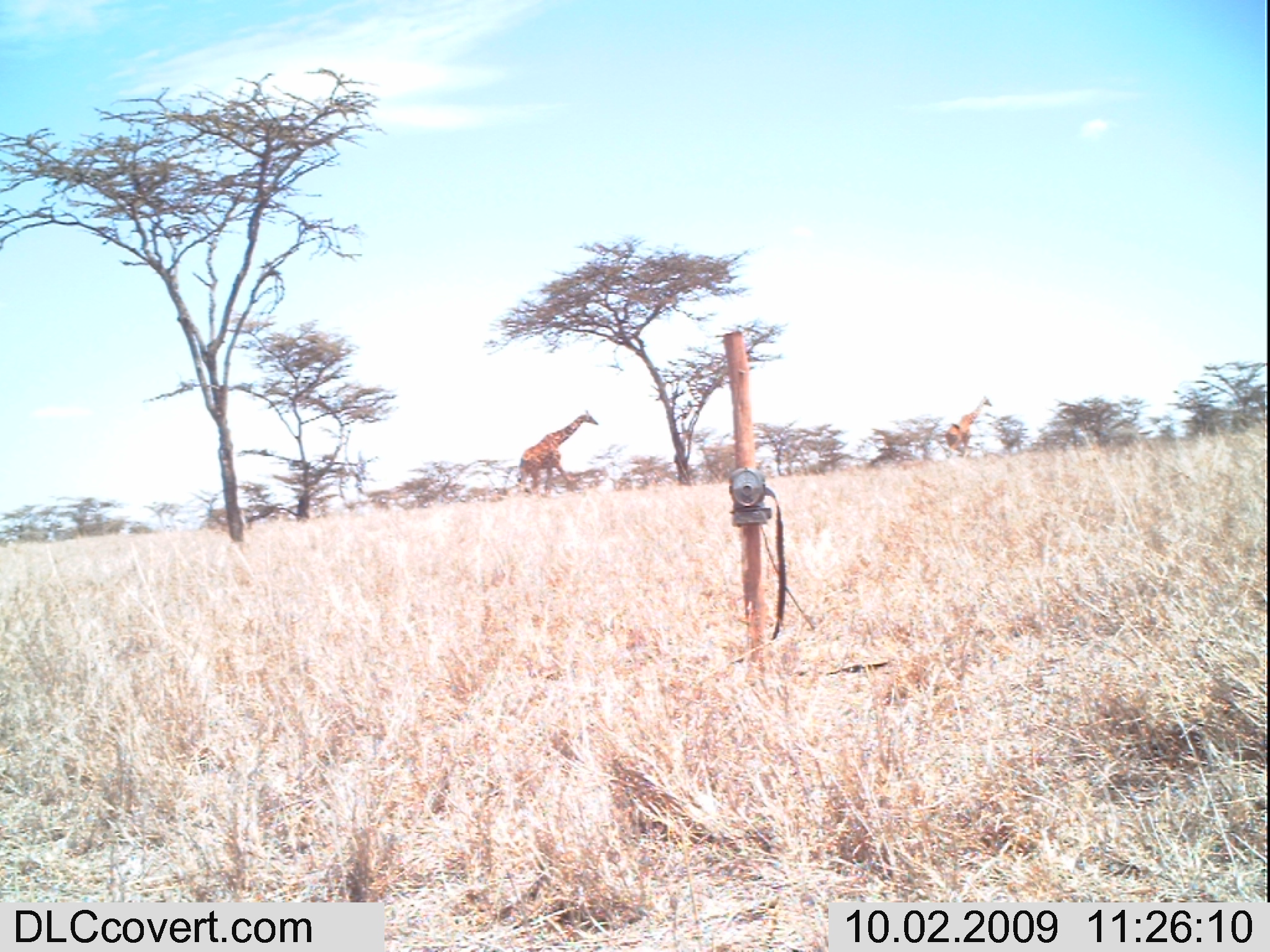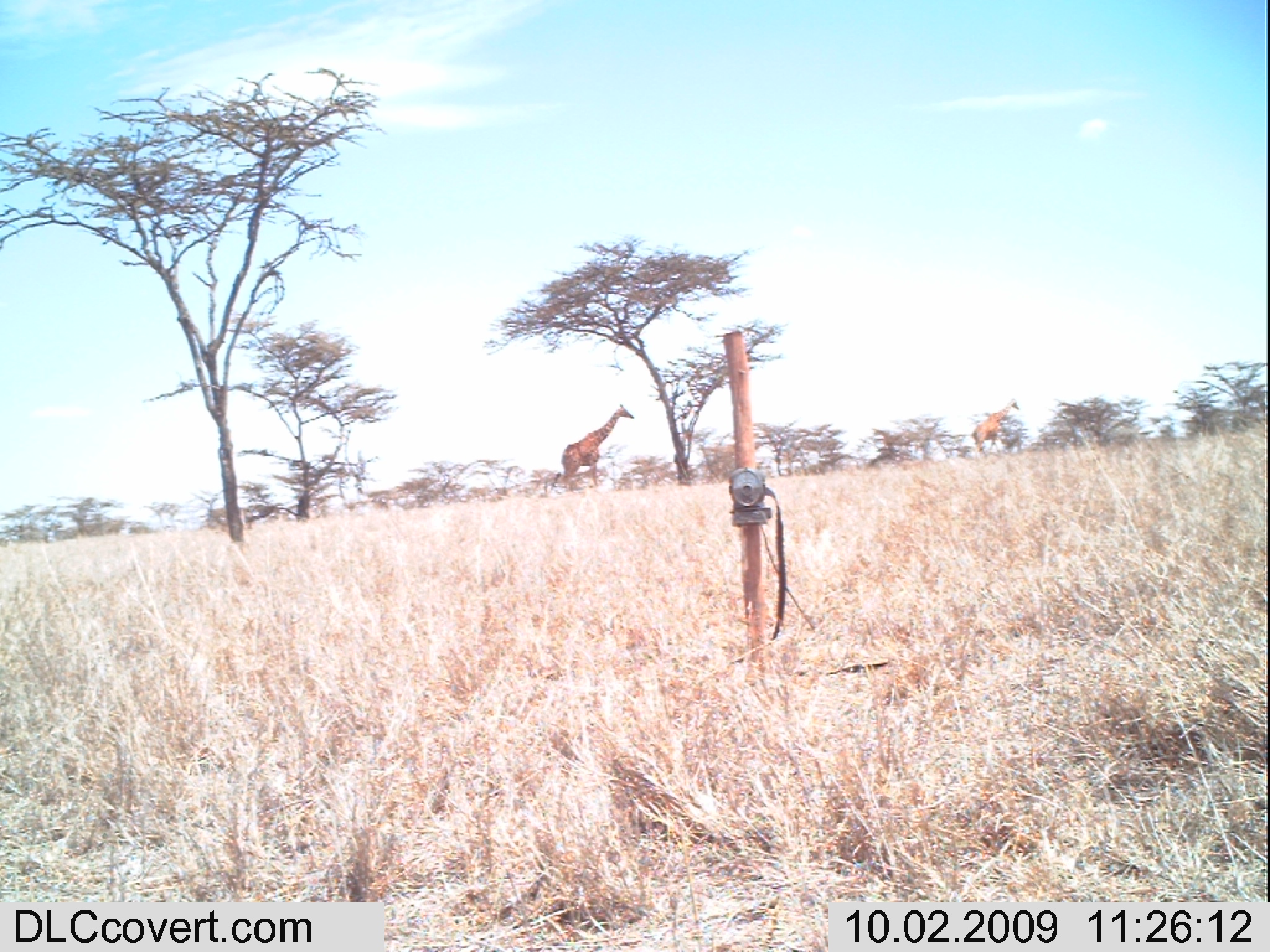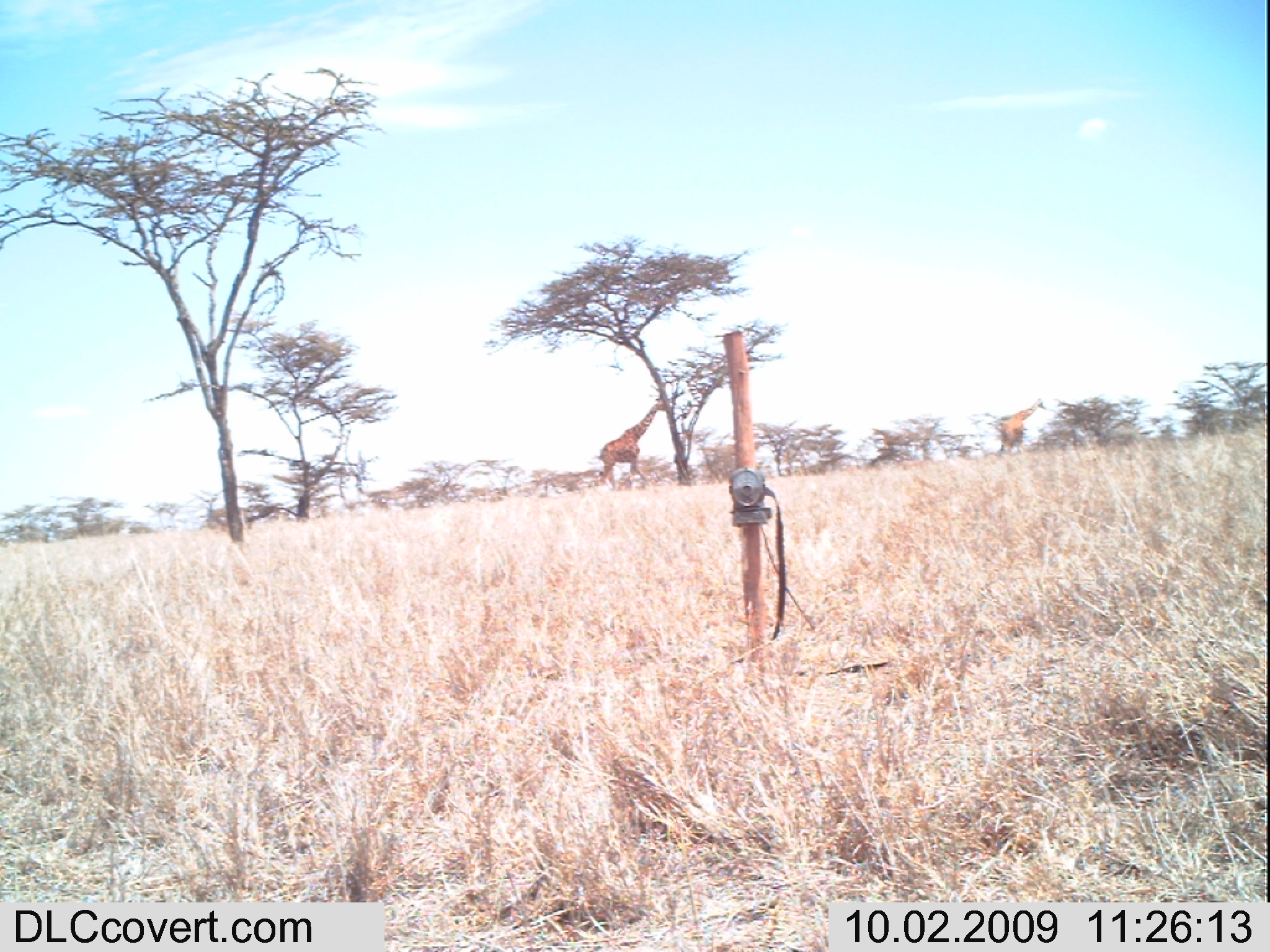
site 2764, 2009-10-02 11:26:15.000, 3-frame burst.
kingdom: Animalia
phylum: Chordata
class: Mammalia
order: Artiodactyla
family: Giraffidae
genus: Giraffa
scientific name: Giraffa camelopardalis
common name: giraffe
Giraffa camelopardalis (giraffe), count 2.